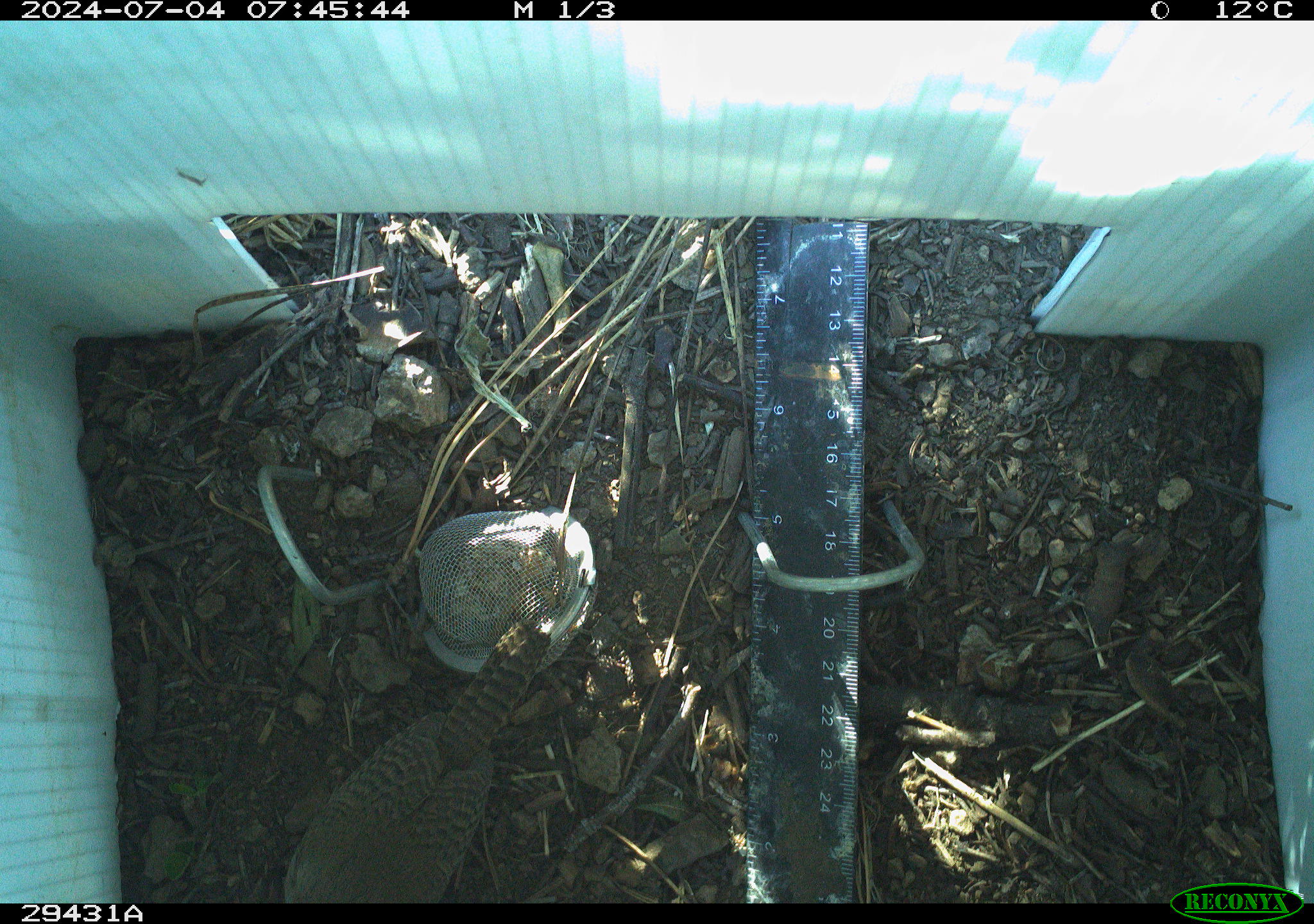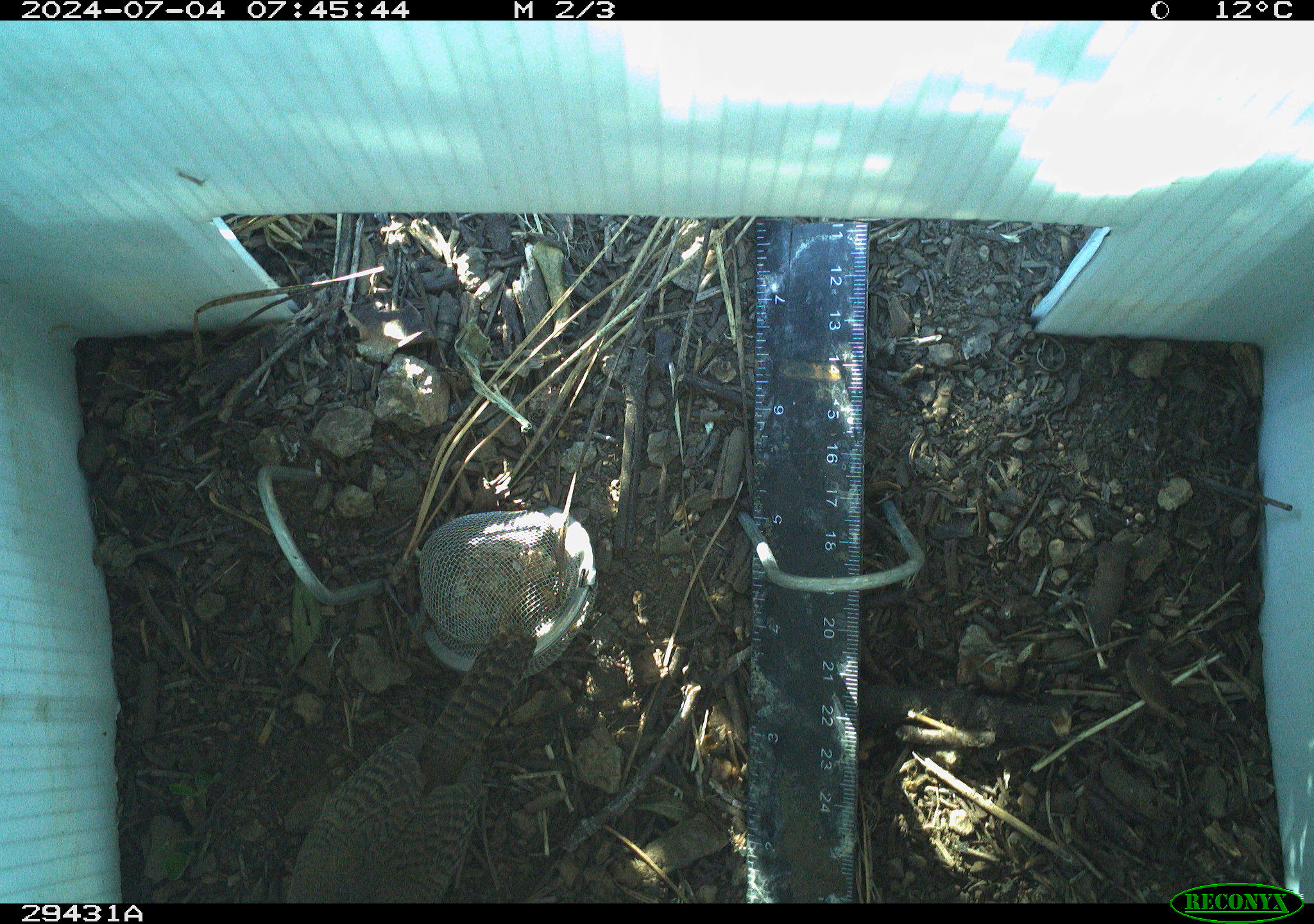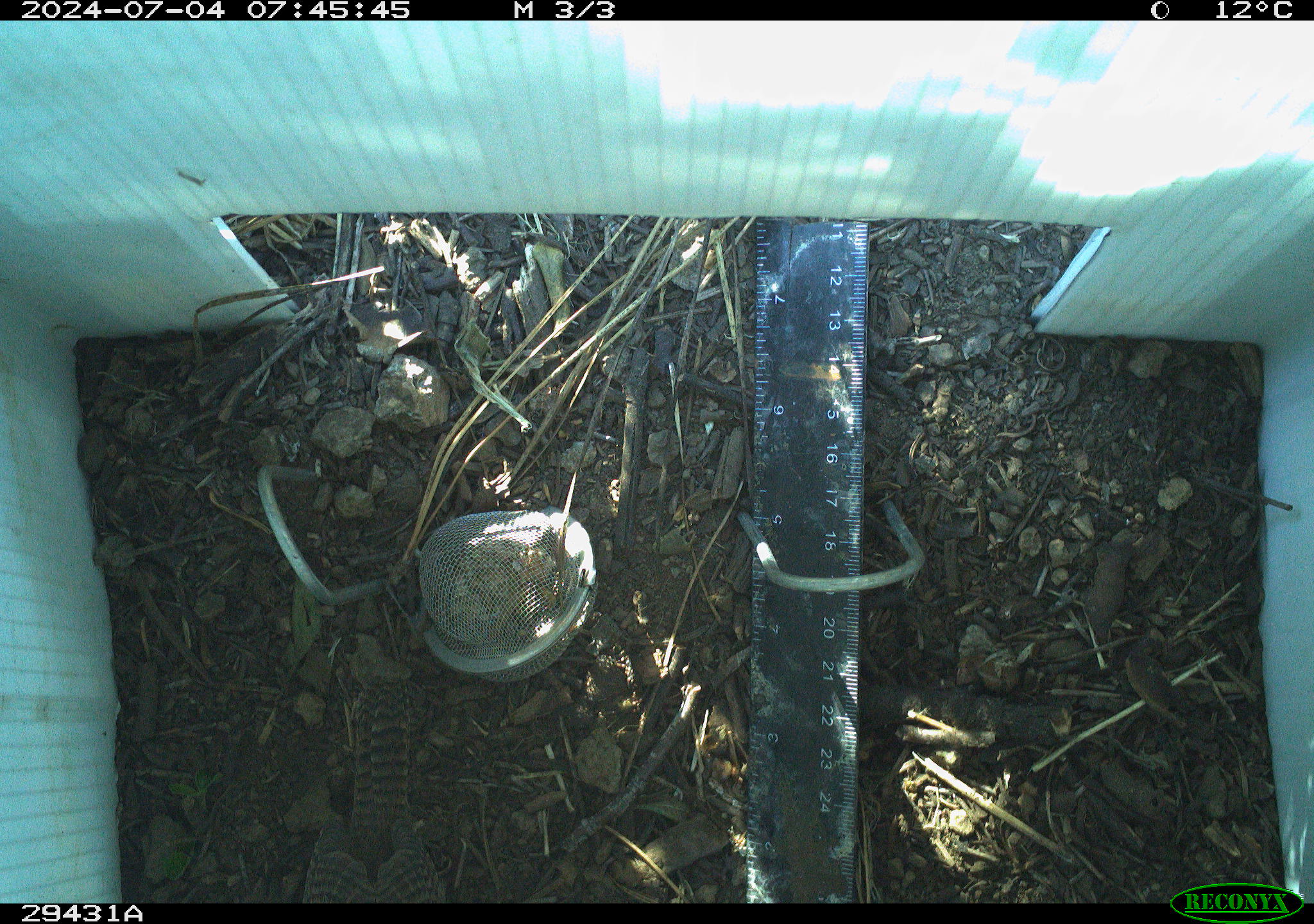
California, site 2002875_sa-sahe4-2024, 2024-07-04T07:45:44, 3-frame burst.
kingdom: Animalia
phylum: Chordata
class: Aves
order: Passeriformes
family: Troglodytidae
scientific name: Troglodytidae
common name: wren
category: troglodytidae family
Troglodytidae family (wren) (Troglodytidae).